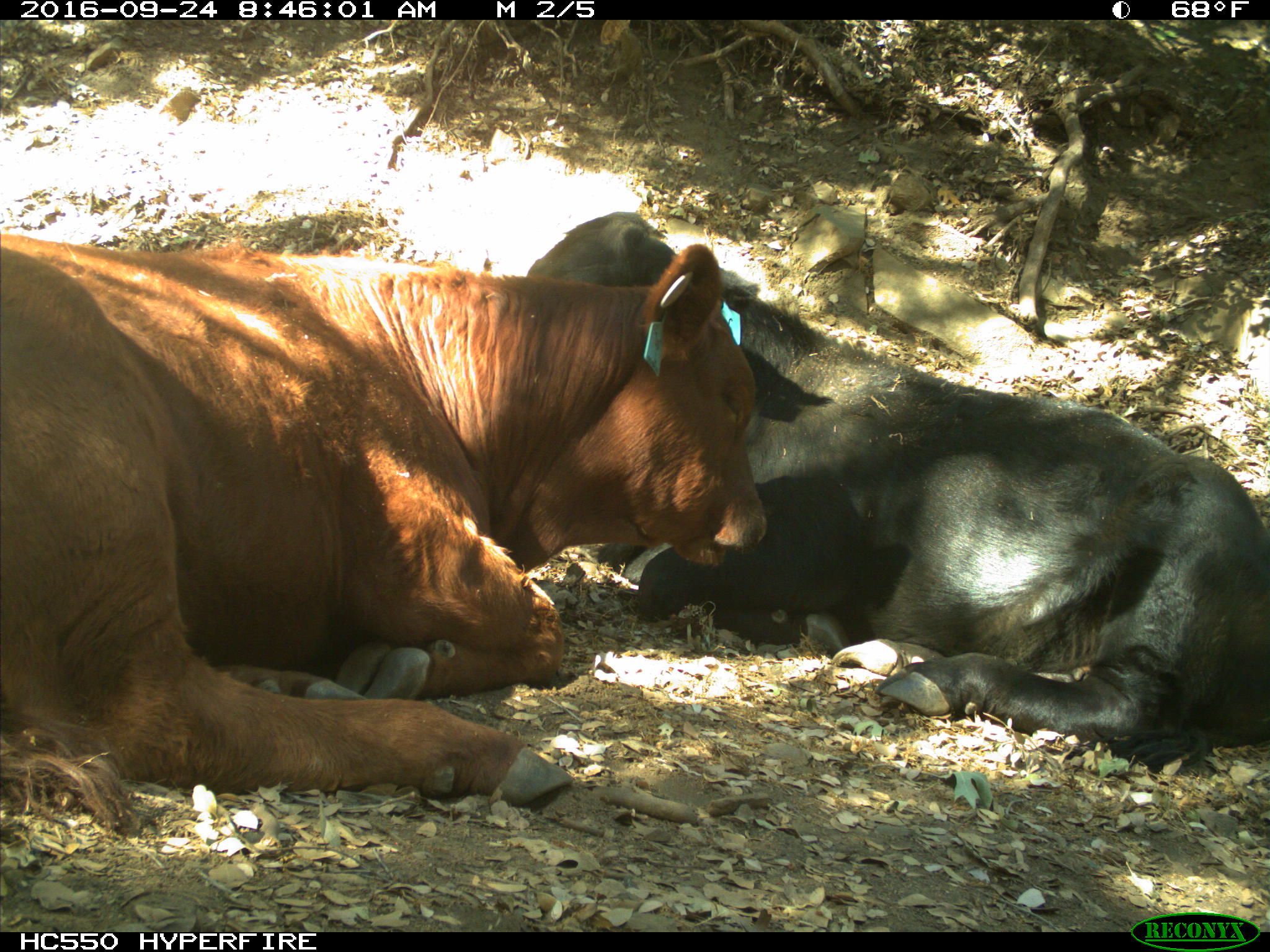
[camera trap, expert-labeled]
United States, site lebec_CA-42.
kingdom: Animalia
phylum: Chordata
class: Mammalia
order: Artiodactyla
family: Bovidae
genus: Bos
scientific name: Bos taurus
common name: domestic cow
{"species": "Bos taurus (domestic cow)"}